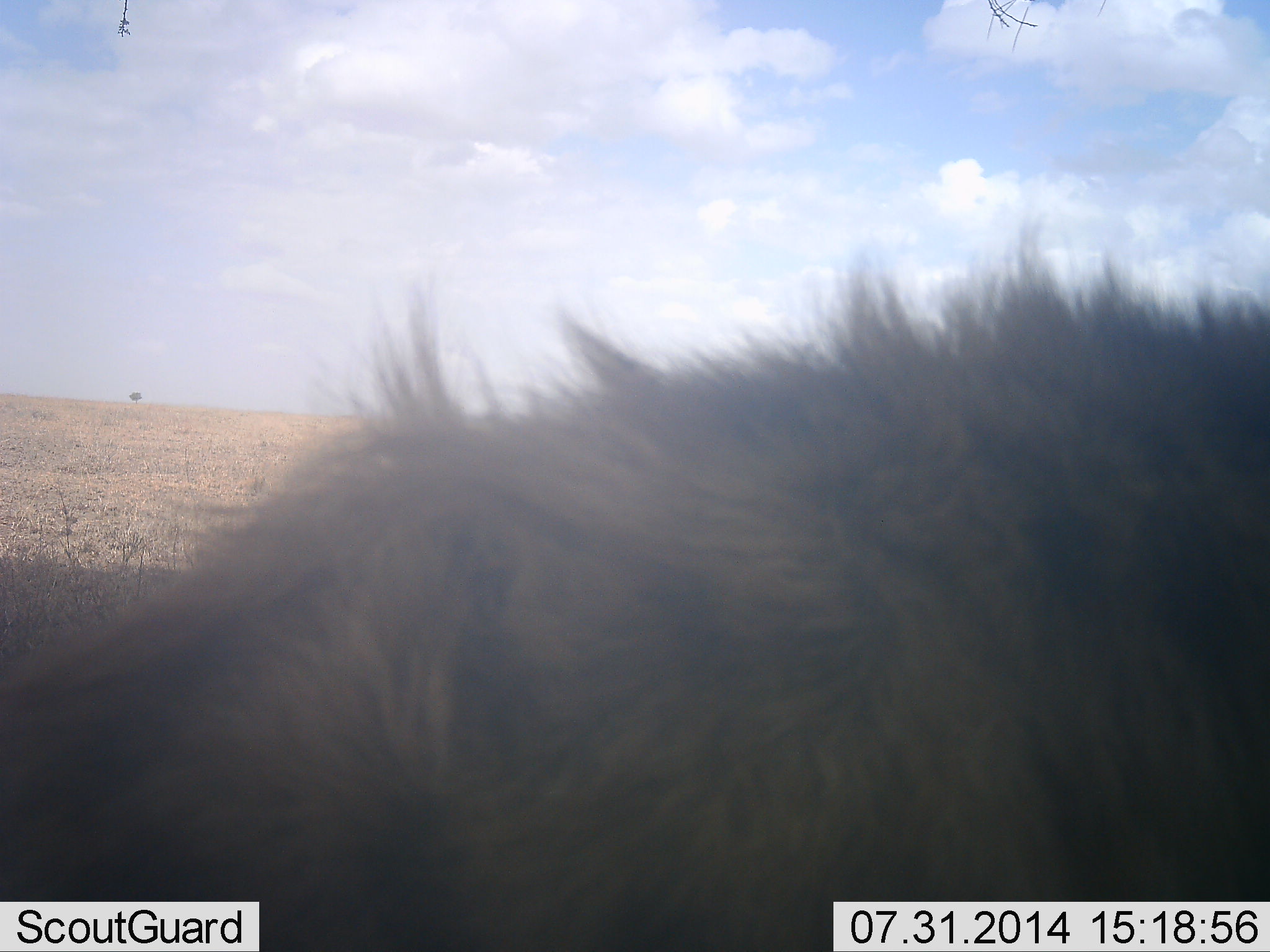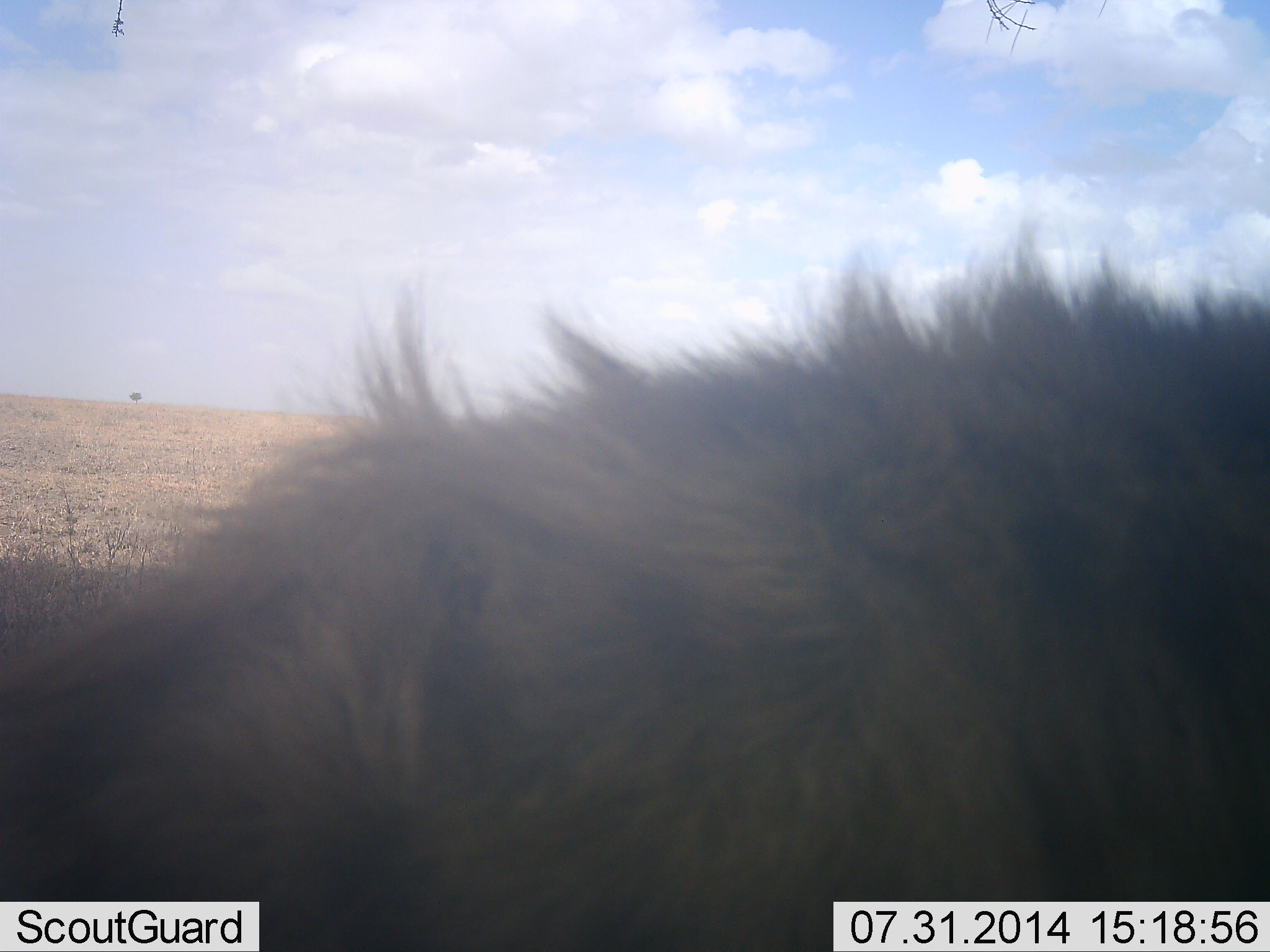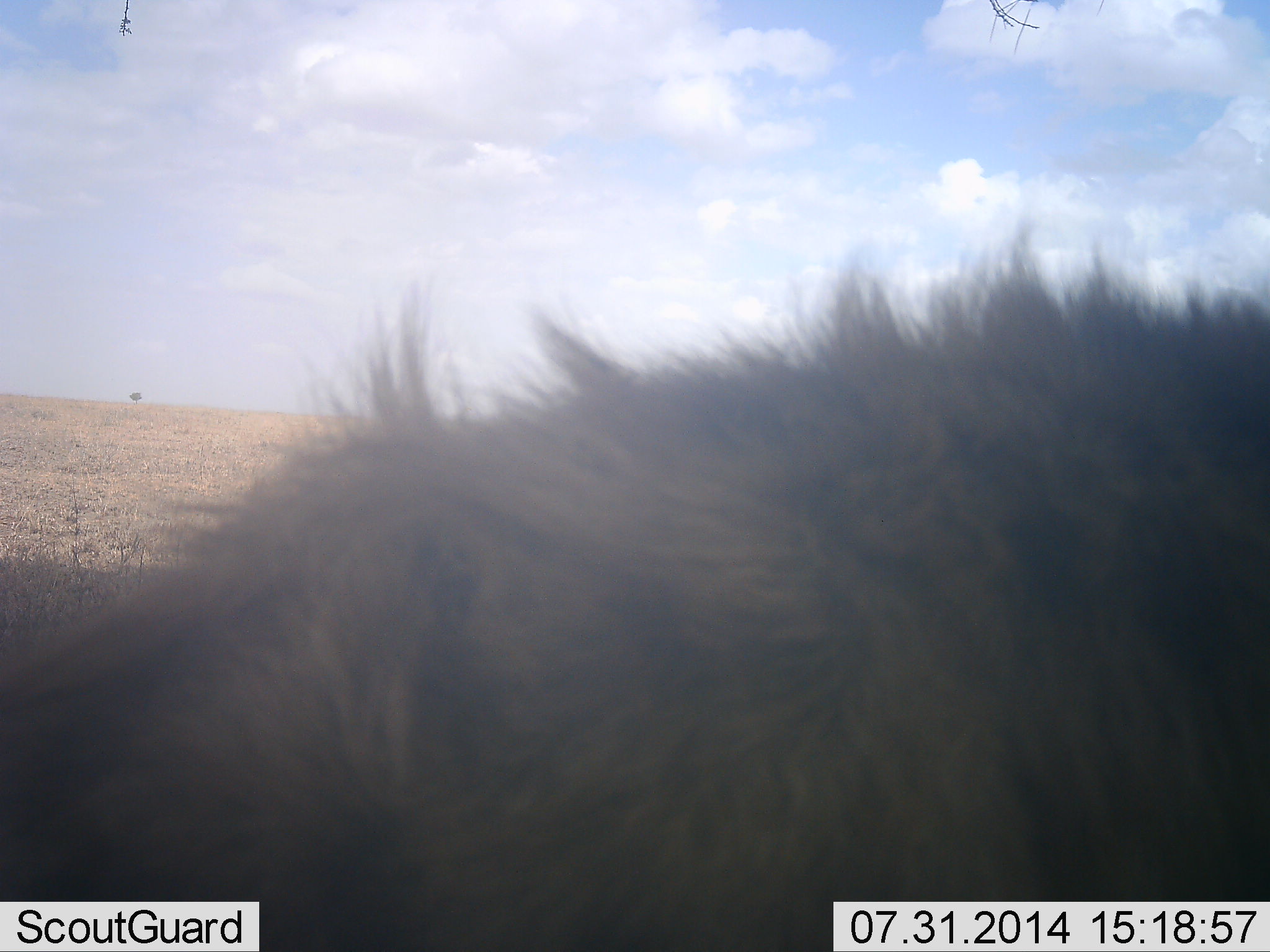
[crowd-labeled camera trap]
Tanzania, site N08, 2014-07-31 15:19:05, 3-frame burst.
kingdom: Animalia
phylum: Chordata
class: Mammalia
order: Carnivora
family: Hyaenidae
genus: Crocuta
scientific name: Crocuta crocuta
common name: spotted hyena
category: hyenaspotted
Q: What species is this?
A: Hyenaspotted (spotted hyena) (Crocuta crocuta).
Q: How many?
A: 1.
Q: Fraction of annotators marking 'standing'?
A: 78%.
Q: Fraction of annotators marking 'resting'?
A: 0%.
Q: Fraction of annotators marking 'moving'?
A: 22%.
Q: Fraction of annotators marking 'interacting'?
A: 0%.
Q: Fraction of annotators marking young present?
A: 0%.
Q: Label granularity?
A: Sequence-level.